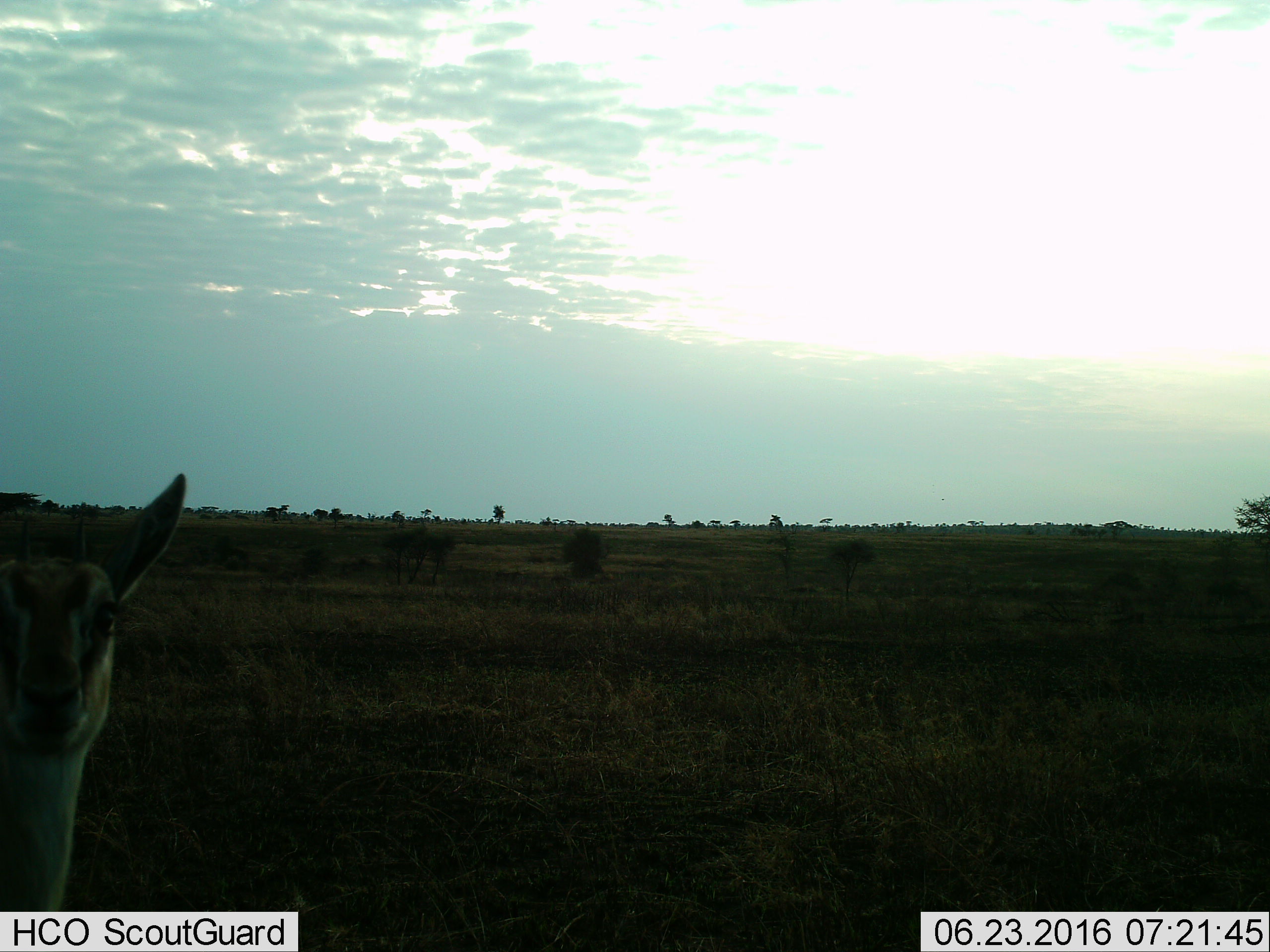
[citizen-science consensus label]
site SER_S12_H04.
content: unidentified animal